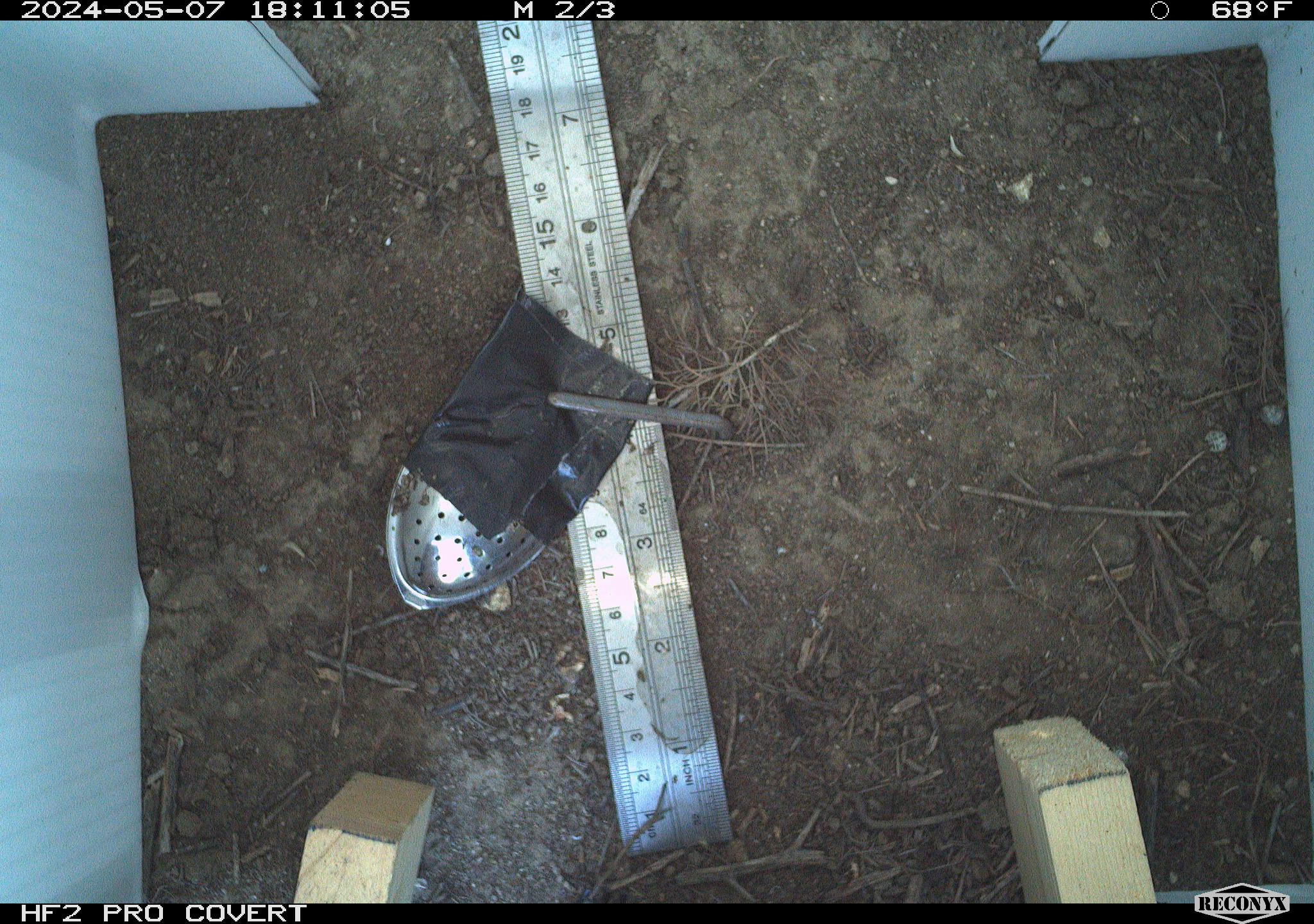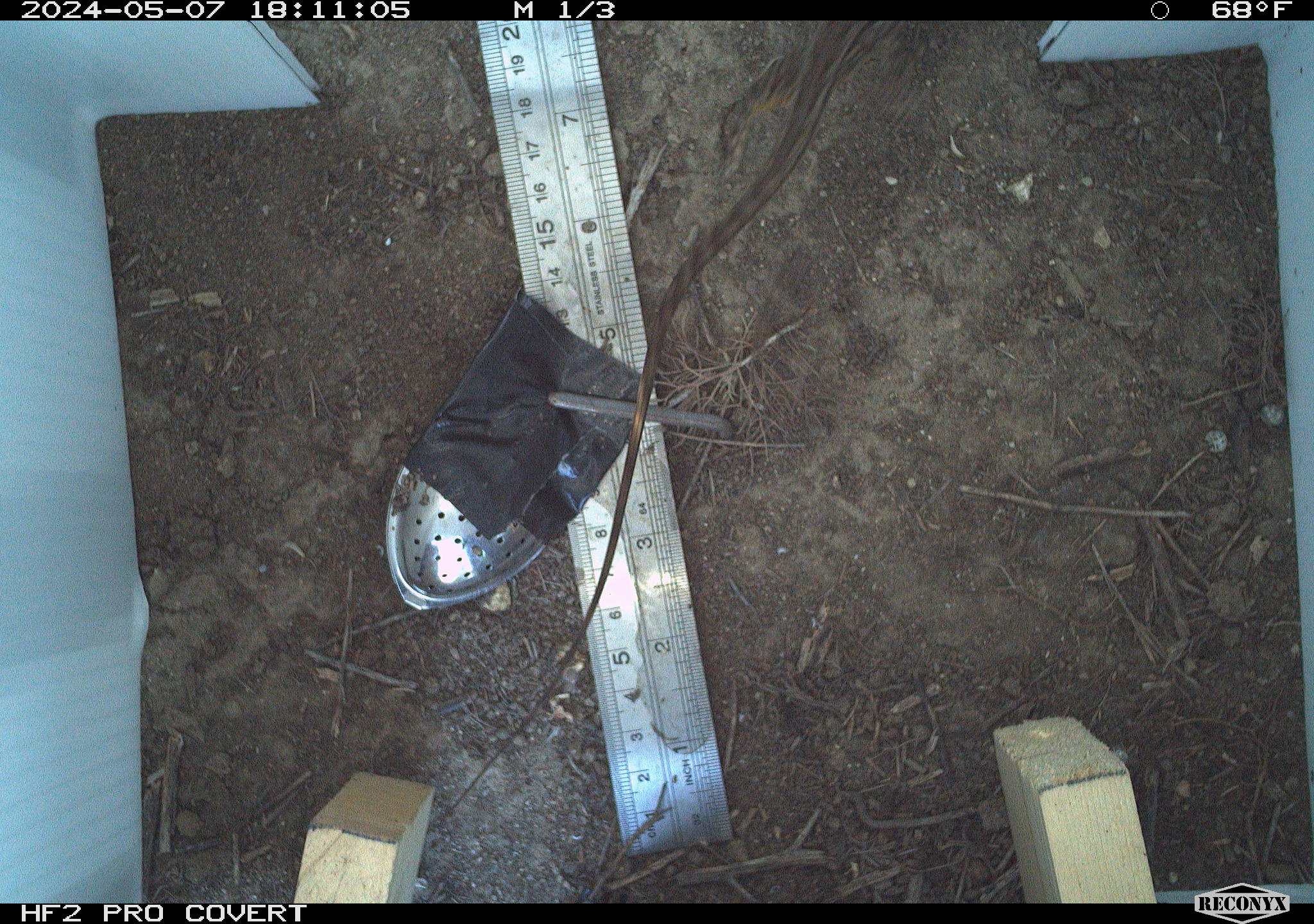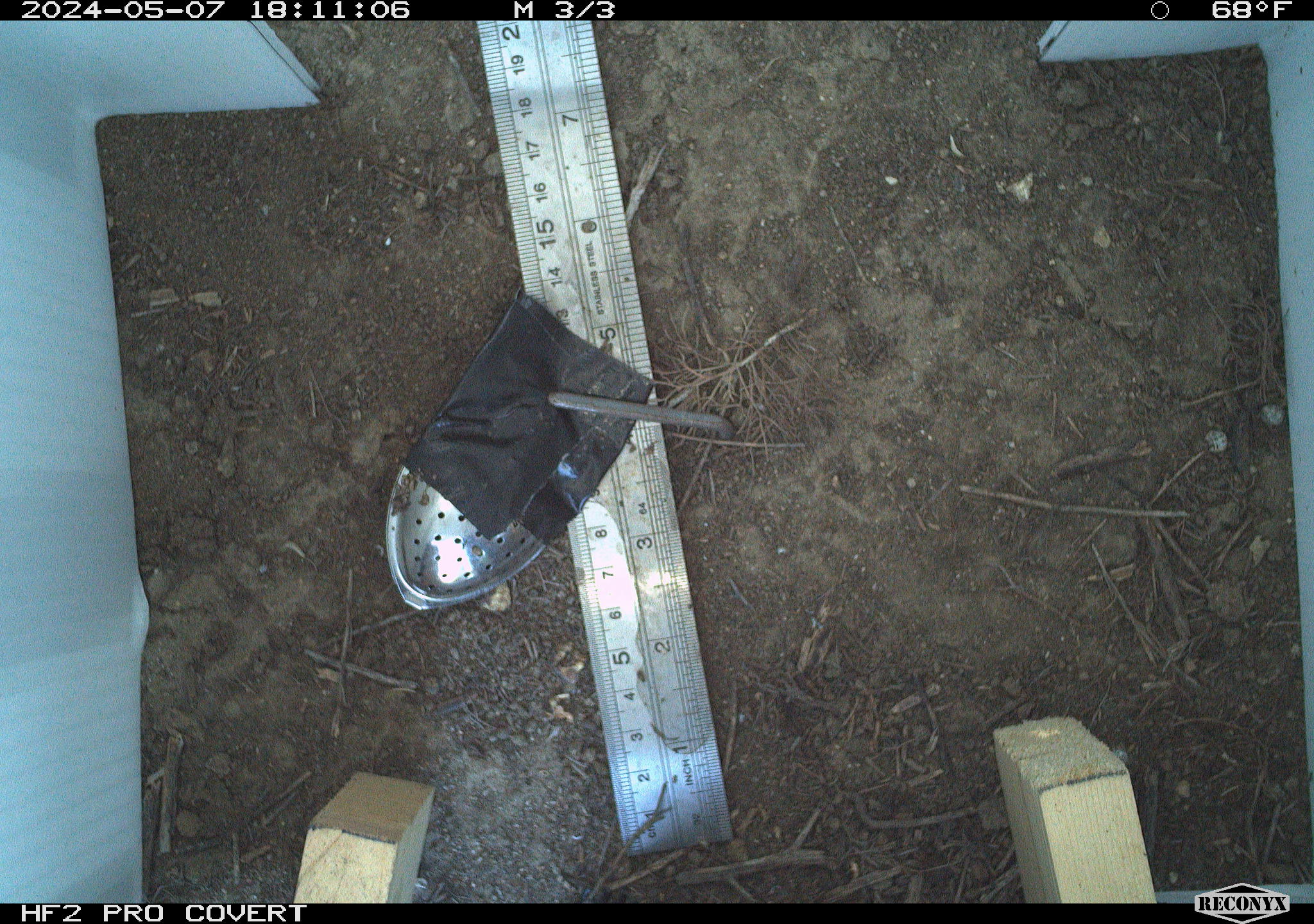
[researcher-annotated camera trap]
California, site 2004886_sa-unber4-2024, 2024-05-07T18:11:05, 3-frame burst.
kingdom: Animalia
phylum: Chordata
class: Reptilia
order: Squamata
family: Phrynosomatidae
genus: Sceloporus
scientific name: Sceloporus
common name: spiny lizards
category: sceloporus species